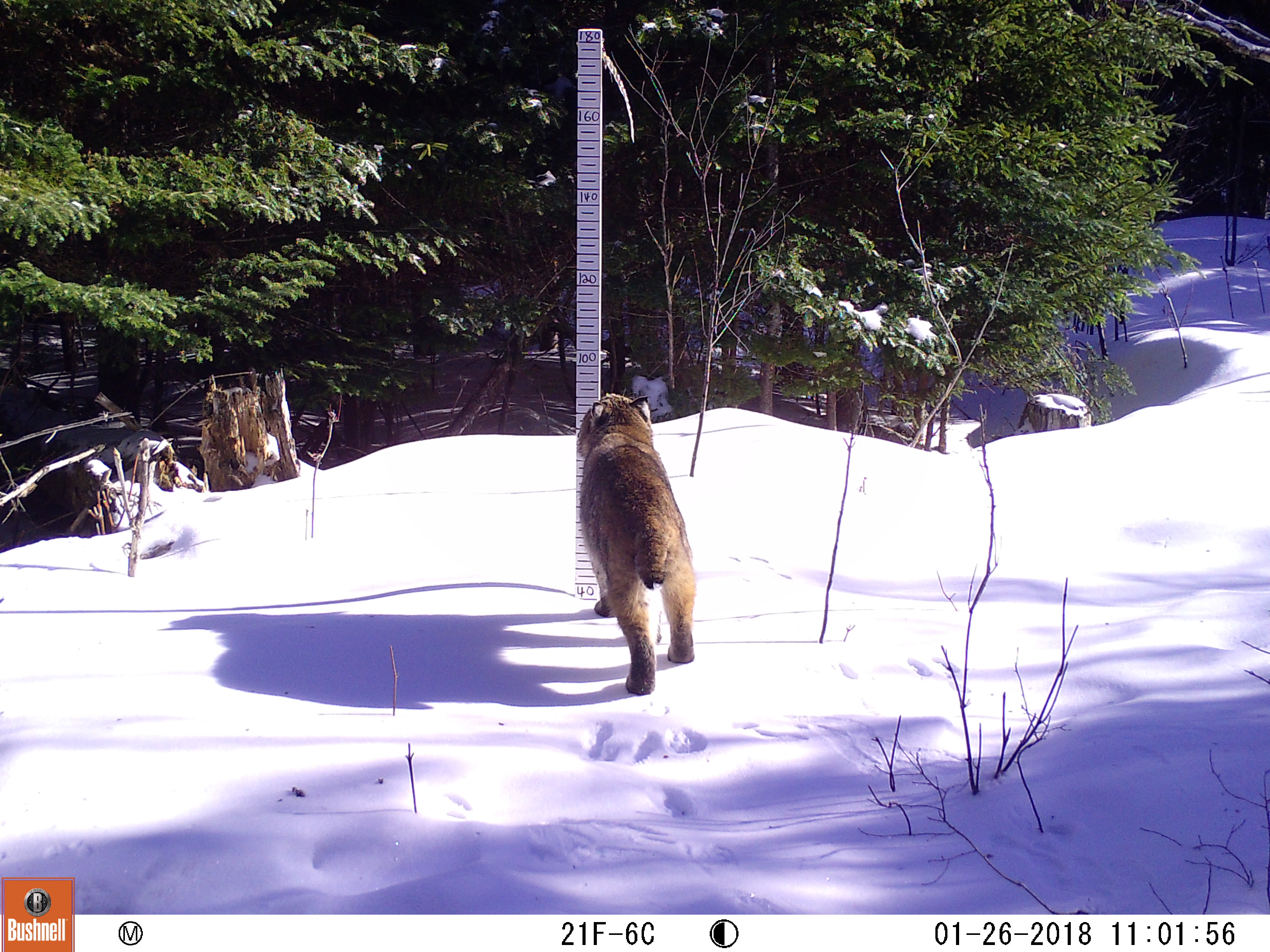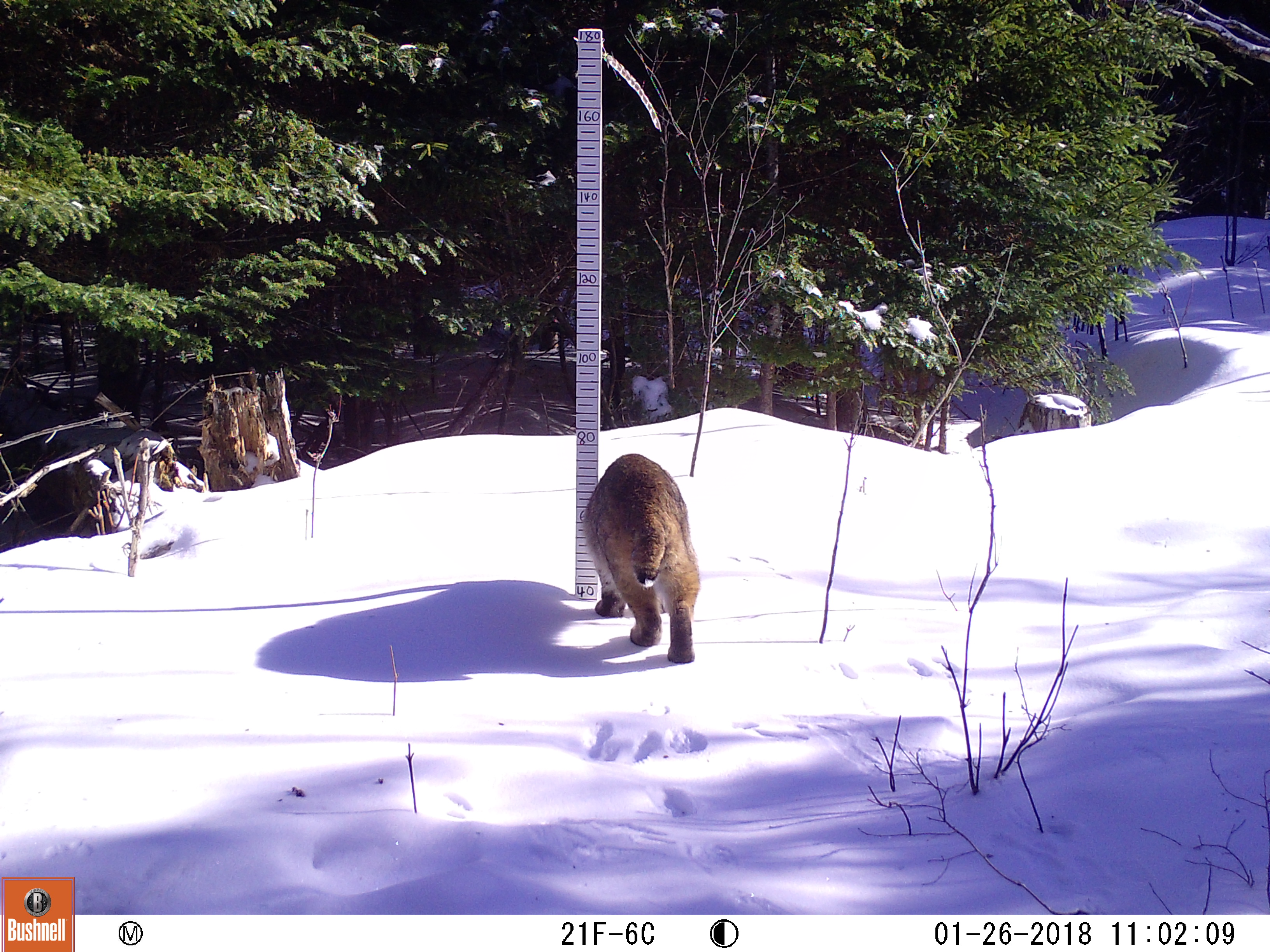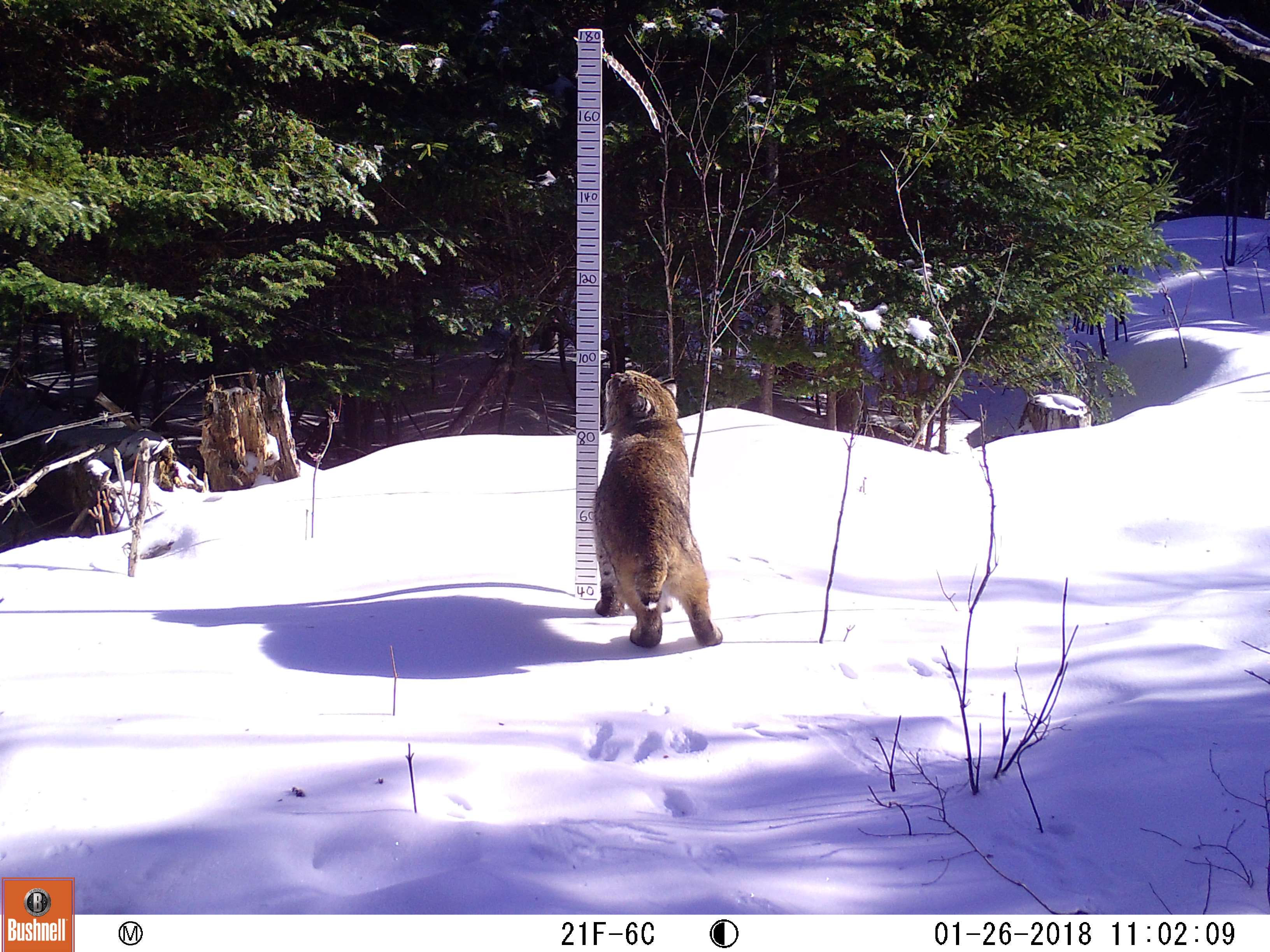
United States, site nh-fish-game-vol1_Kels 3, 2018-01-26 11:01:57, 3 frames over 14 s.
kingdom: Animalia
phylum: Chordata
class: Mammalia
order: Carnivora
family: Felidae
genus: Lynx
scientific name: Lynx rufus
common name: bobcat